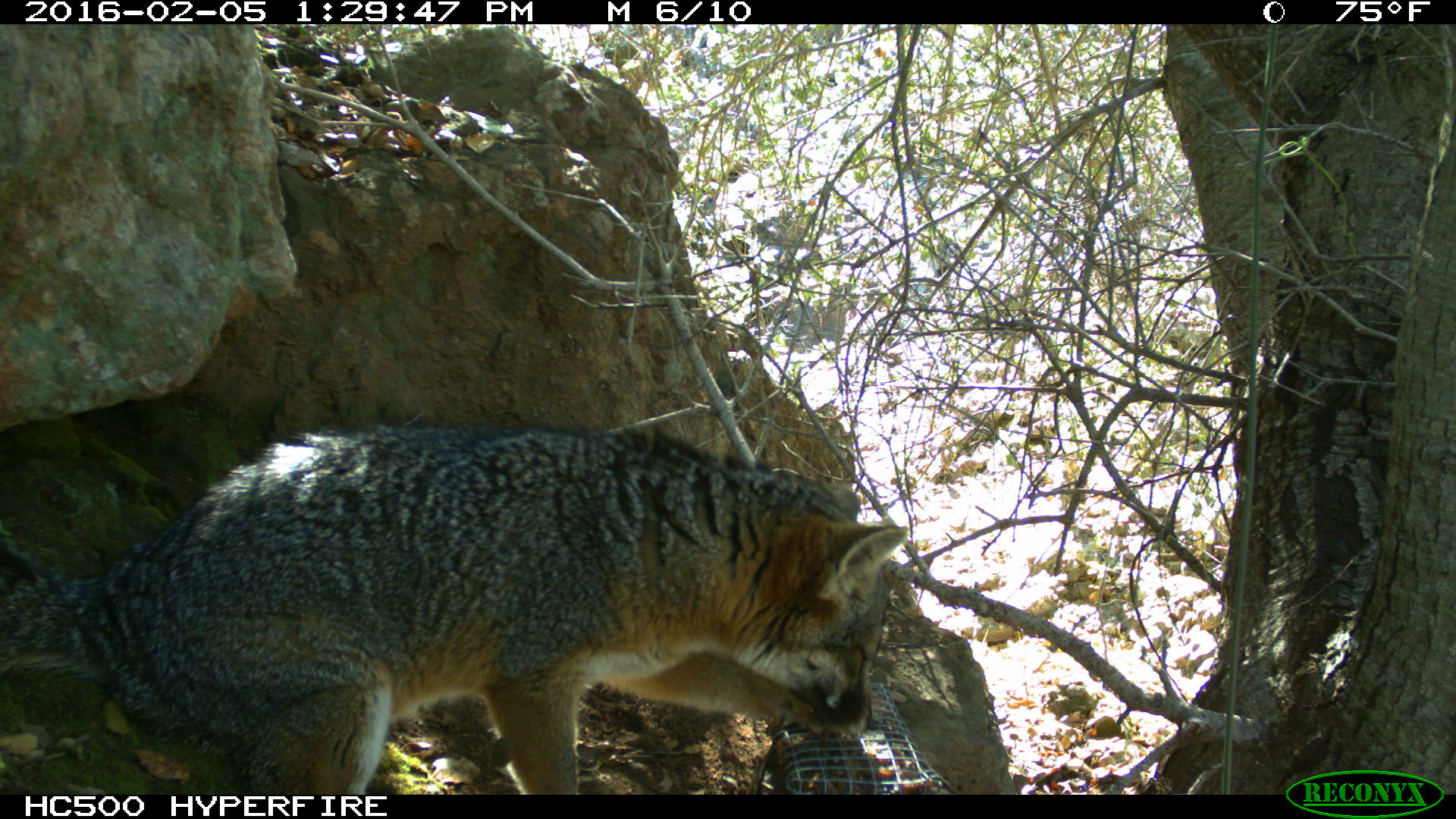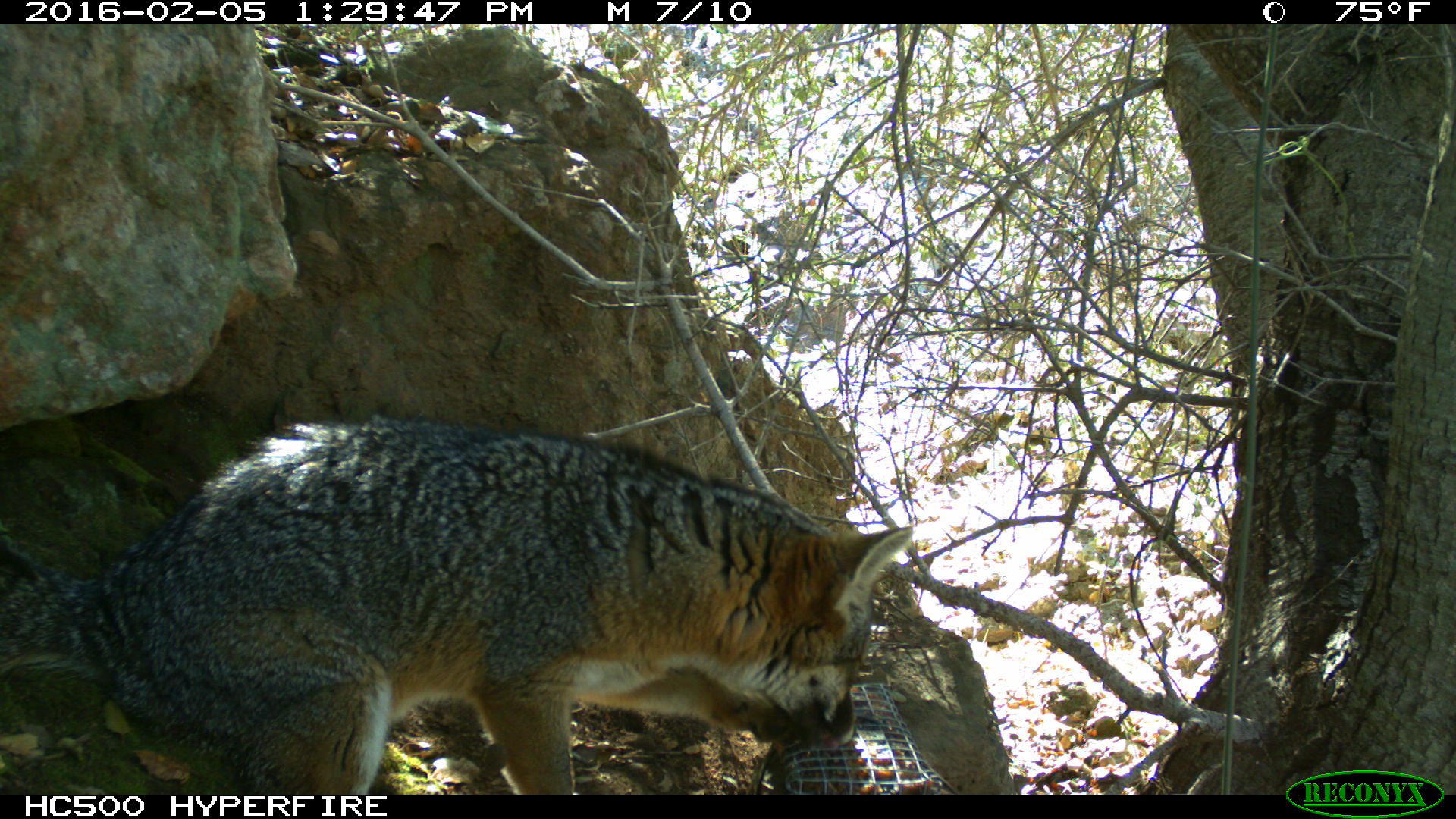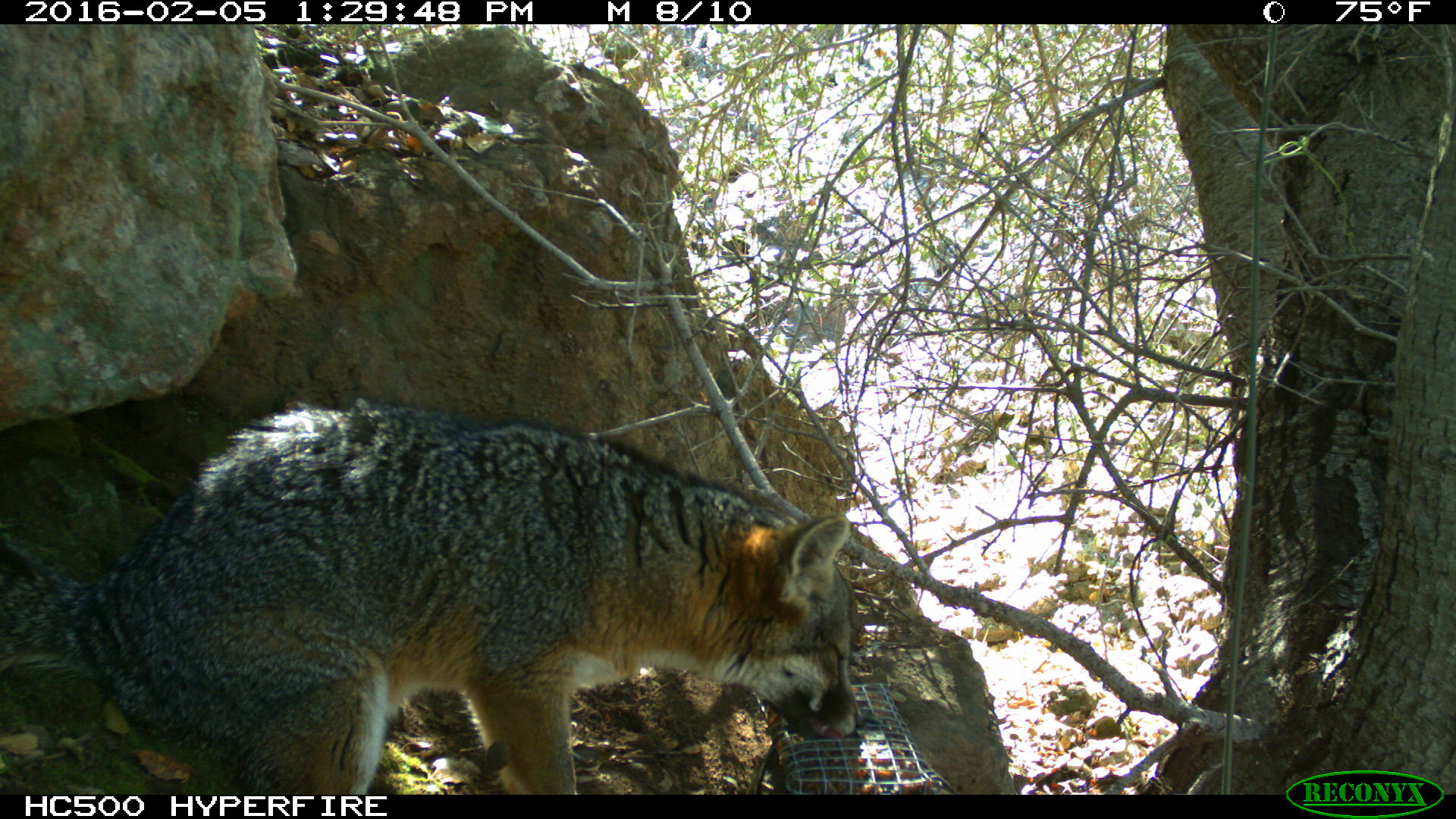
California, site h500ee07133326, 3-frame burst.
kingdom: Animalia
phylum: Chordata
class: Mammalia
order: Carnivora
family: Canidae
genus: Urocyon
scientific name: Urocyon littoralis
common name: island fox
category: fox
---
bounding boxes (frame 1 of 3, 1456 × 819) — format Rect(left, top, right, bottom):
fox: Rect(0, 422, 907, 795)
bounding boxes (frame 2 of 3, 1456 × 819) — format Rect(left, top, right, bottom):
fox: Rect(0, 411, 911, 793)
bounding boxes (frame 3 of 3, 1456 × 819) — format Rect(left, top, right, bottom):
fox: Rect(0, 397, 861, 794)